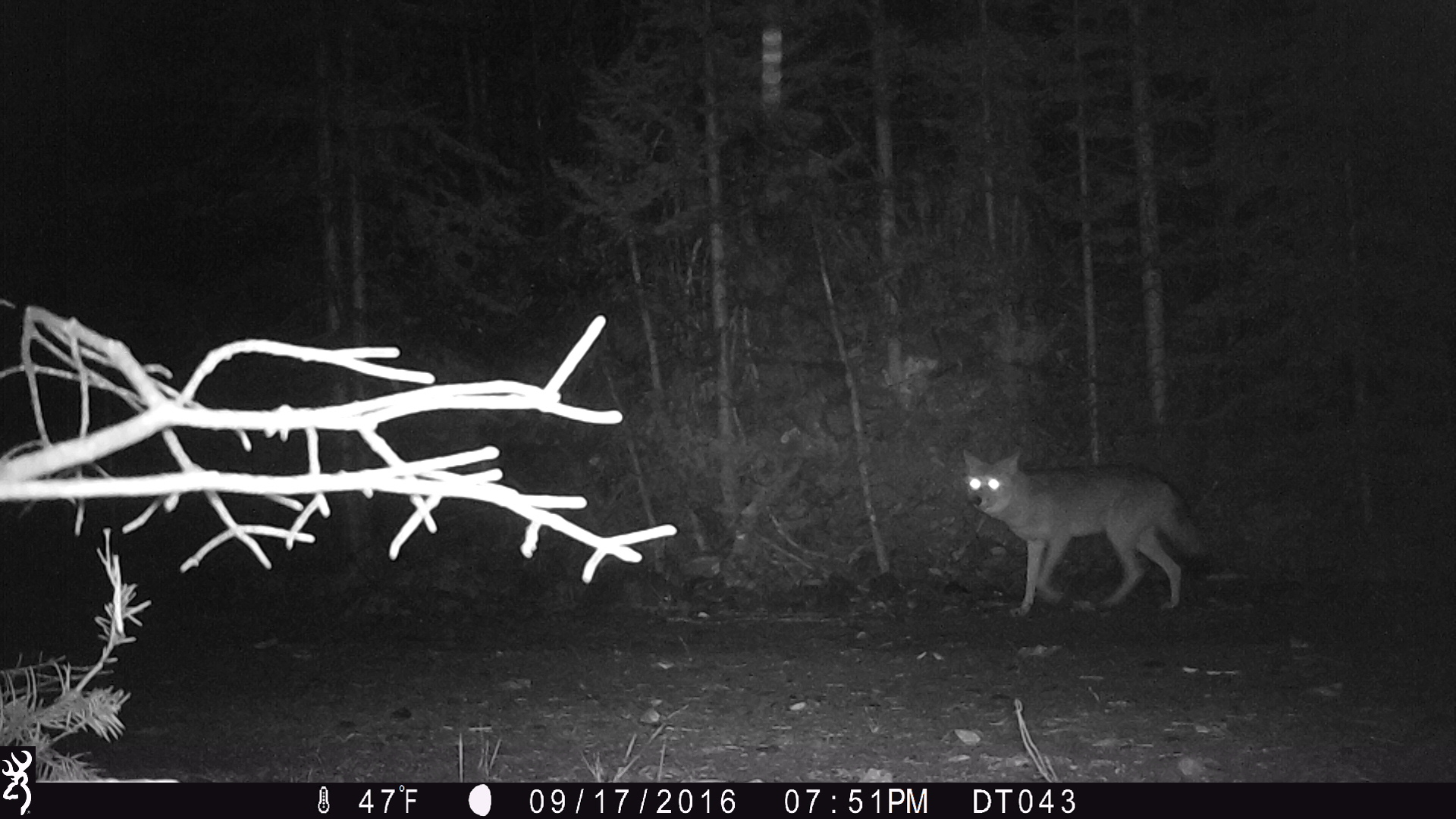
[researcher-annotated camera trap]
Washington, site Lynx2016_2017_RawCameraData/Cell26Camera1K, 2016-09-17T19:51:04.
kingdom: Animalia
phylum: Chordata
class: Mammalia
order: Carnivora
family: Canidae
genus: Canis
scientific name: Canis latrans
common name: coyote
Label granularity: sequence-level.